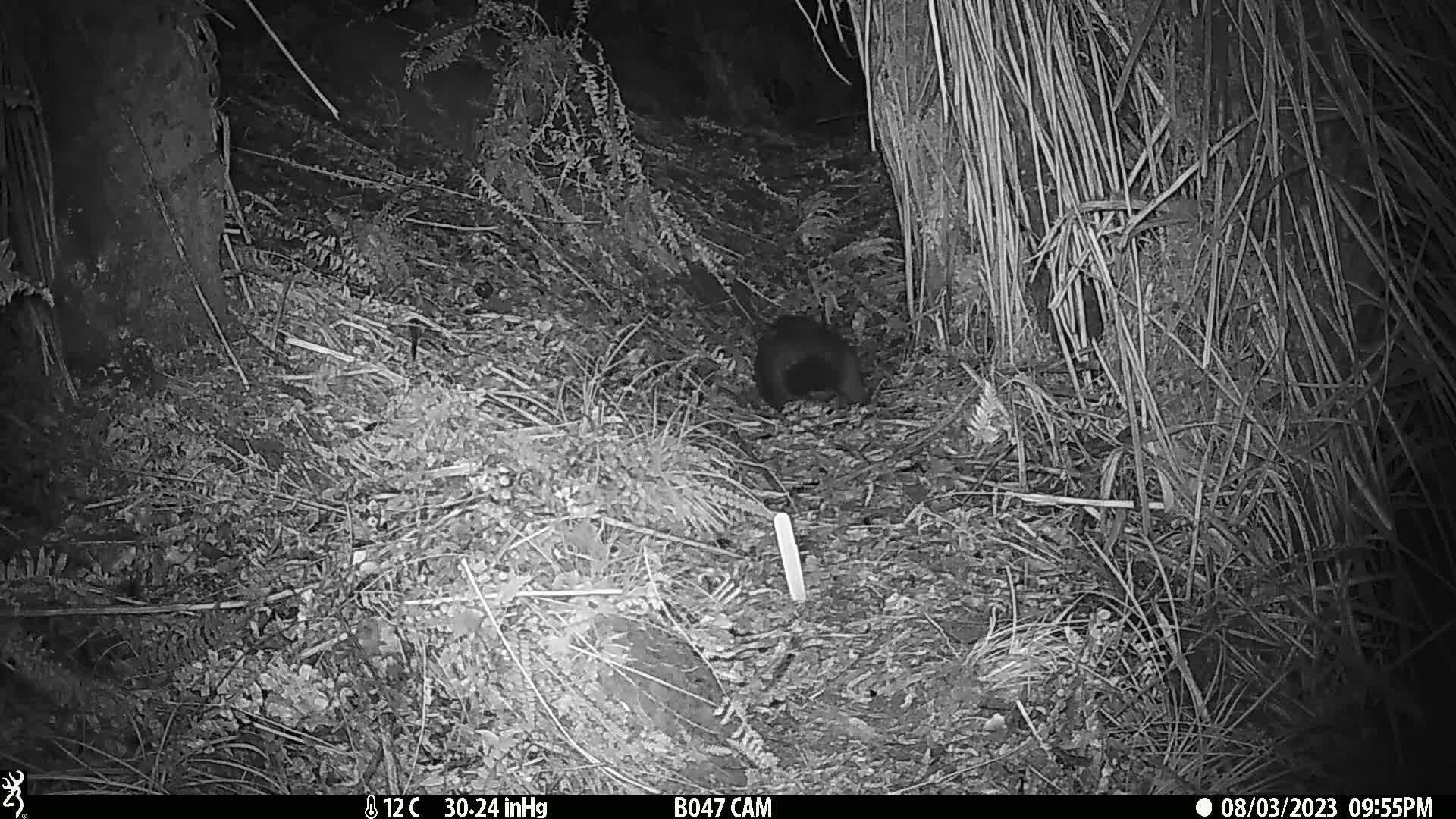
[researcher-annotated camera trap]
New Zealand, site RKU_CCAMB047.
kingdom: Animalia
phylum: Chordata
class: Mammalia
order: Diprotodontia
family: Phalangeridae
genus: Trichosurus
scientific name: Trichosurus vulpecula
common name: common brushtail possum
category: possum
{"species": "possum (common brushtail possum) (Trichosurus vulpecula)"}